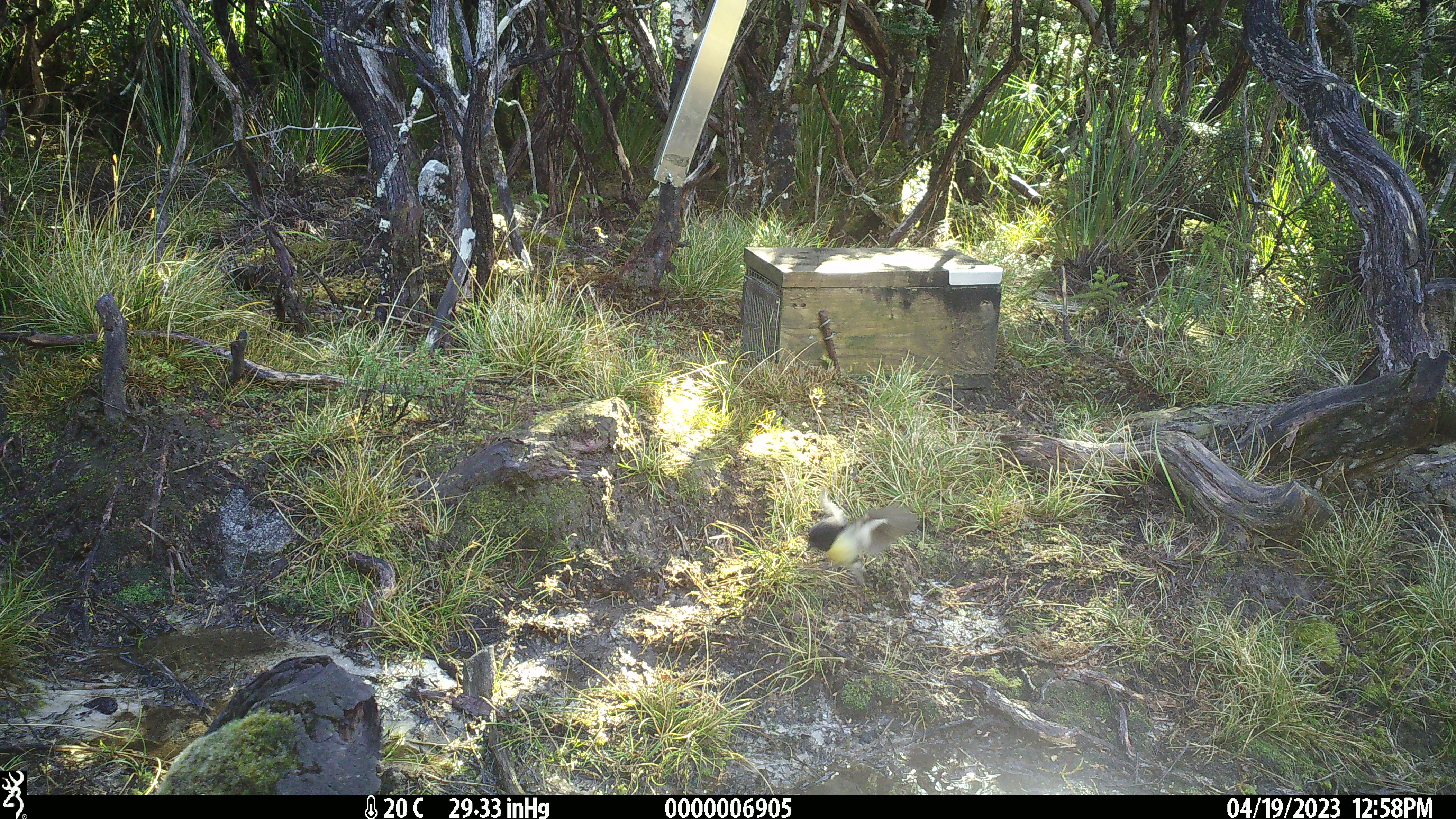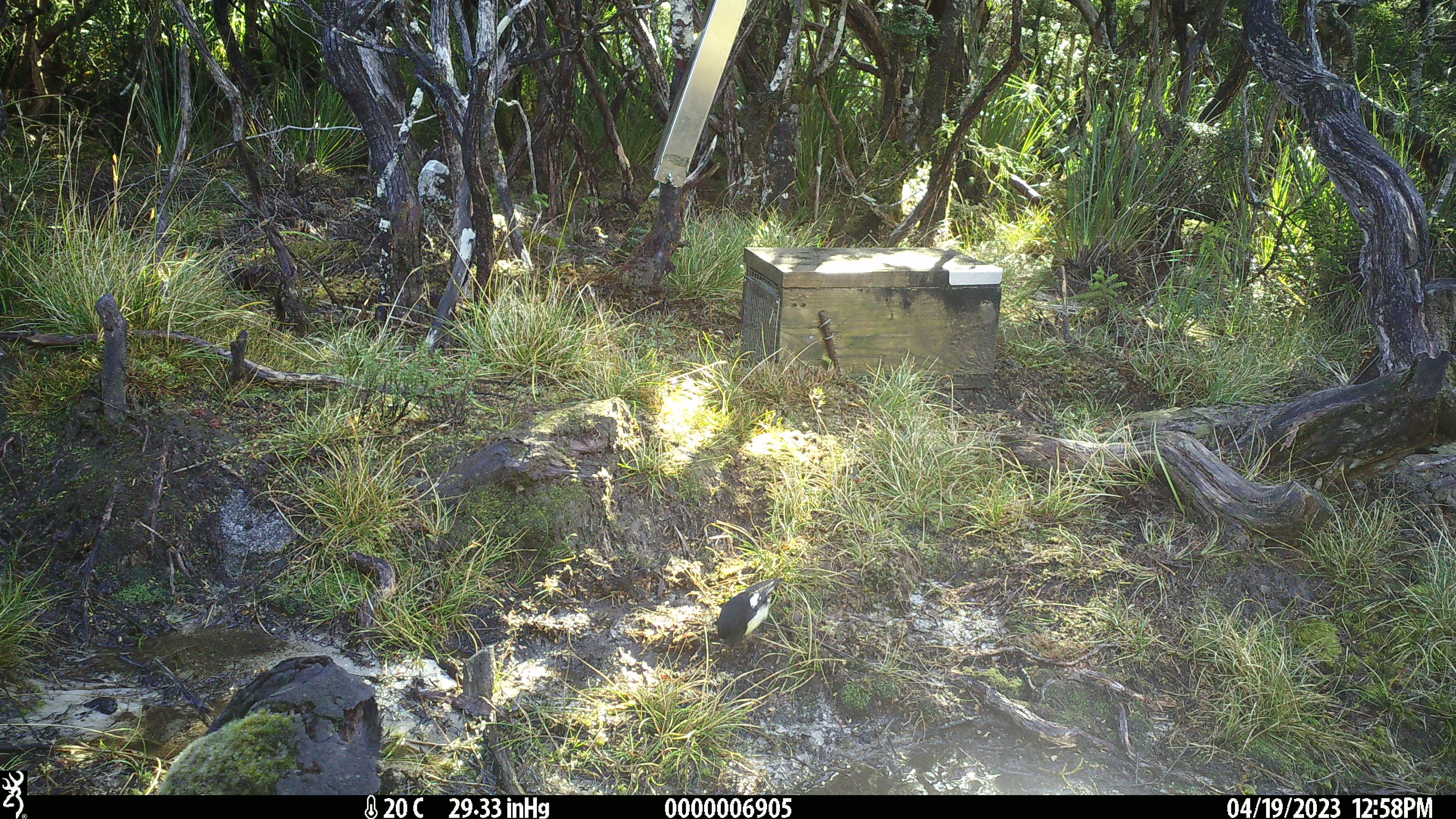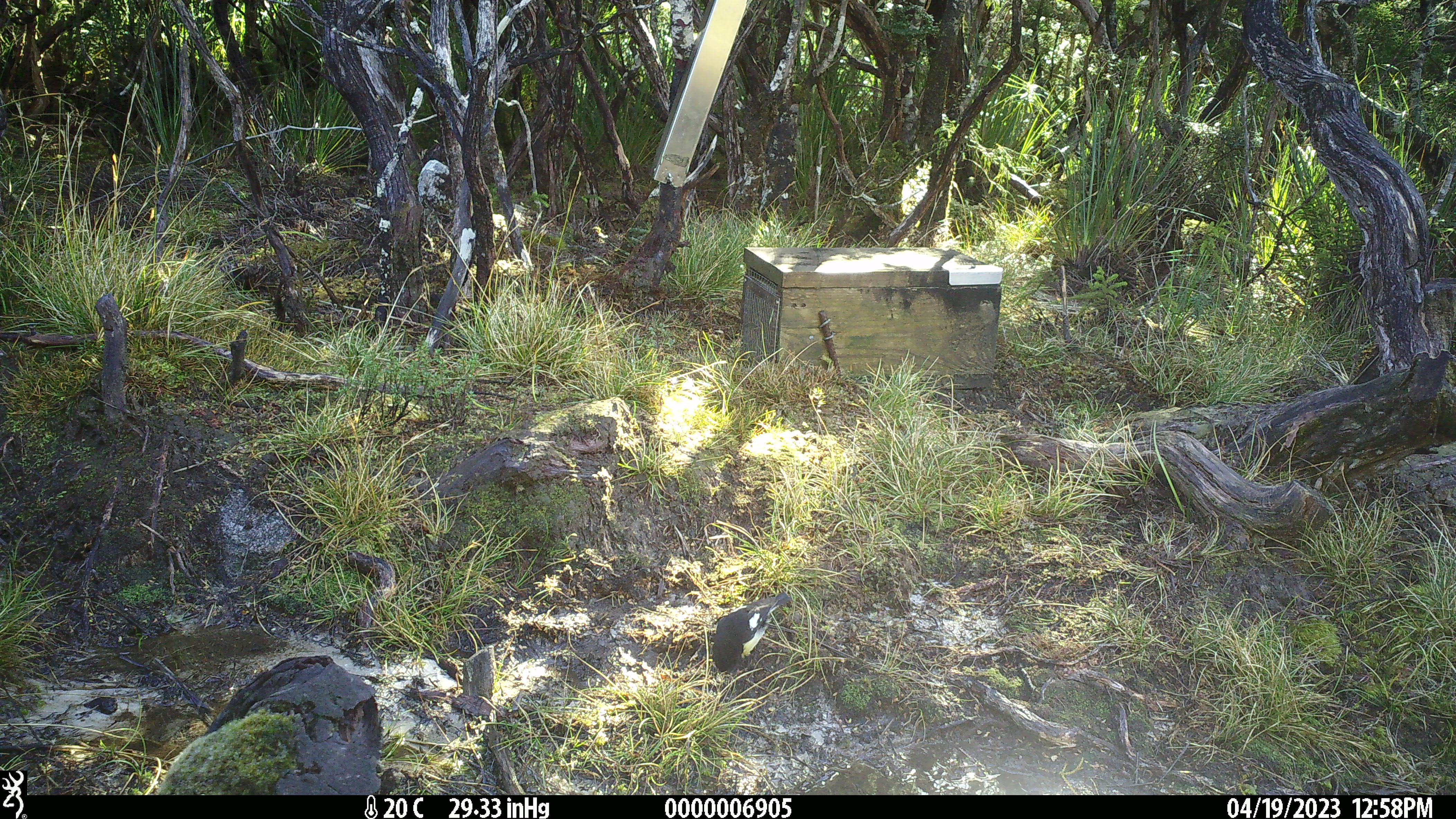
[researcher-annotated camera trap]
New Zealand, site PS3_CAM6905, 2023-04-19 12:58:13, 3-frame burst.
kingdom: Animalia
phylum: Chordata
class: Aves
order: Passeriformes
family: Petroicidae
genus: Petroica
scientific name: Petroica macrocephala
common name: tomtit